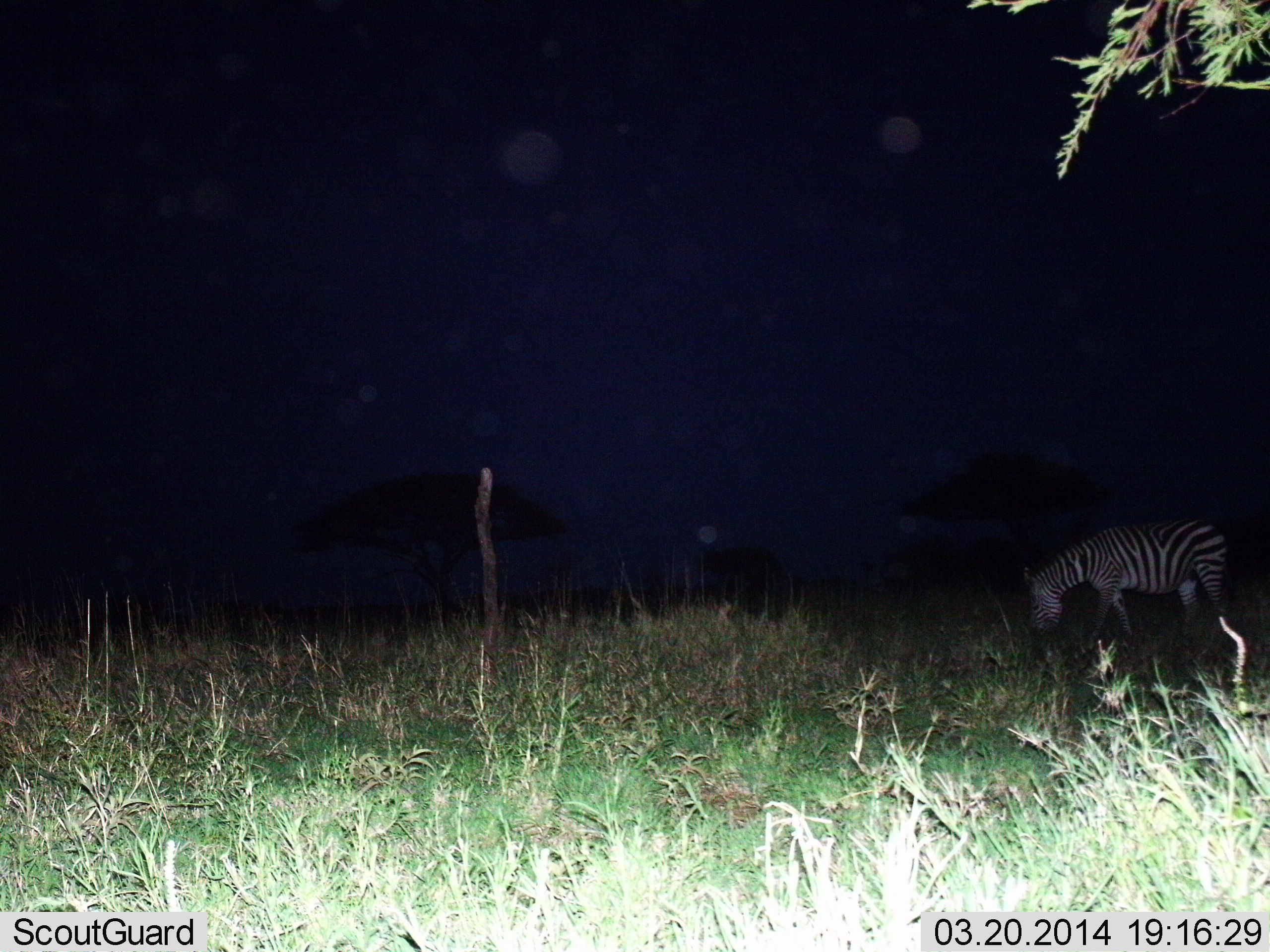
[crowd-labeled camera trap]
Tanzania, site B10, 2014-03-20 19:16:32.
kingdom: Animalia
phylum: Chordata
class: Mammalia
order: Perissodactyla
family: Equidae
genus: Equus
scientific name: Equus quagga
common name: plains zebra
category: zebra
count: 1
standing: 20%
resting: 0%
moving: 0%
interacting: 0%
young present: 0%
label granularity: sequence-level